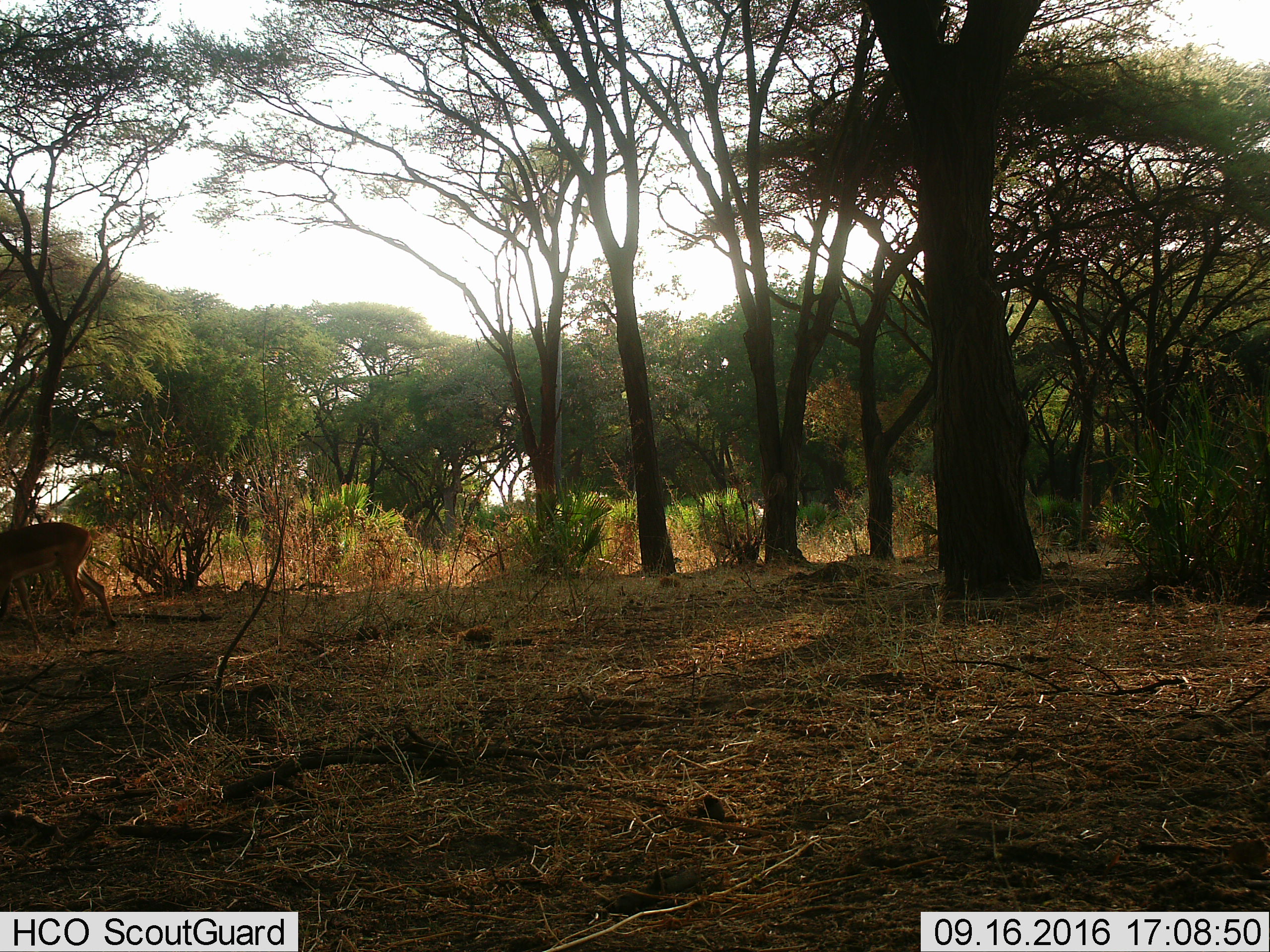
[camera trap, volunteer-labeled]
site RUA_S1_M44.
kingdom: Animalia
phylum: Chordata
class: Mammalia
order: Artiodactyla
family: Bovidae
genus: Aepyceros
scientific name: Aepyceros melampus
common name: impala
Impala (Aepyceros melampus), count 1. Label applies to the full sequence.